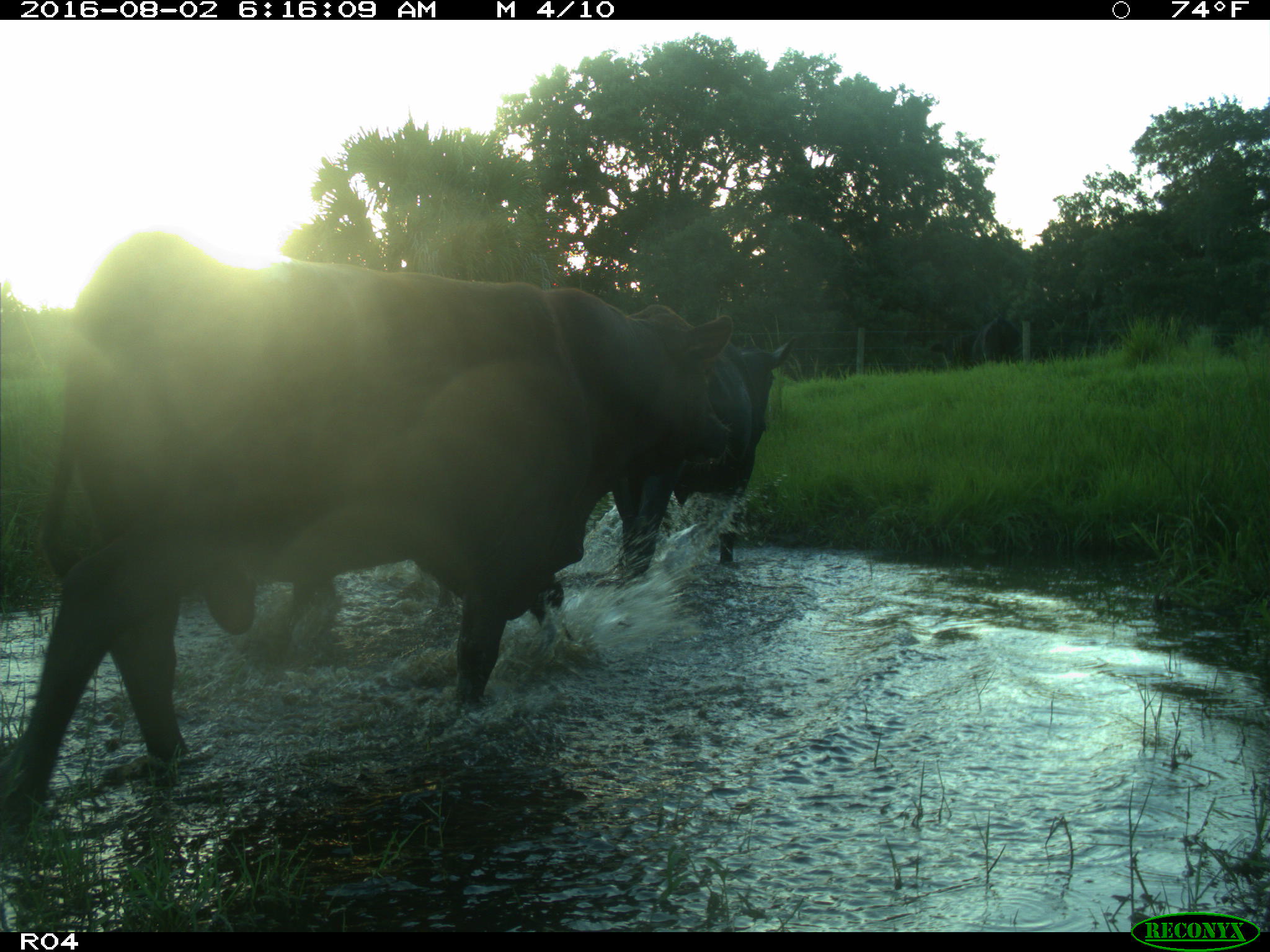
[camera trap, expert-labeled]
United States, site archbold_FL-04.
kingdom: Animalia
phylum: Chordata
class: Mammalia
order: Artiodactyla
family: Bovidae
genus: Bos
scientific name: Bos taurus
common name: domestic cow